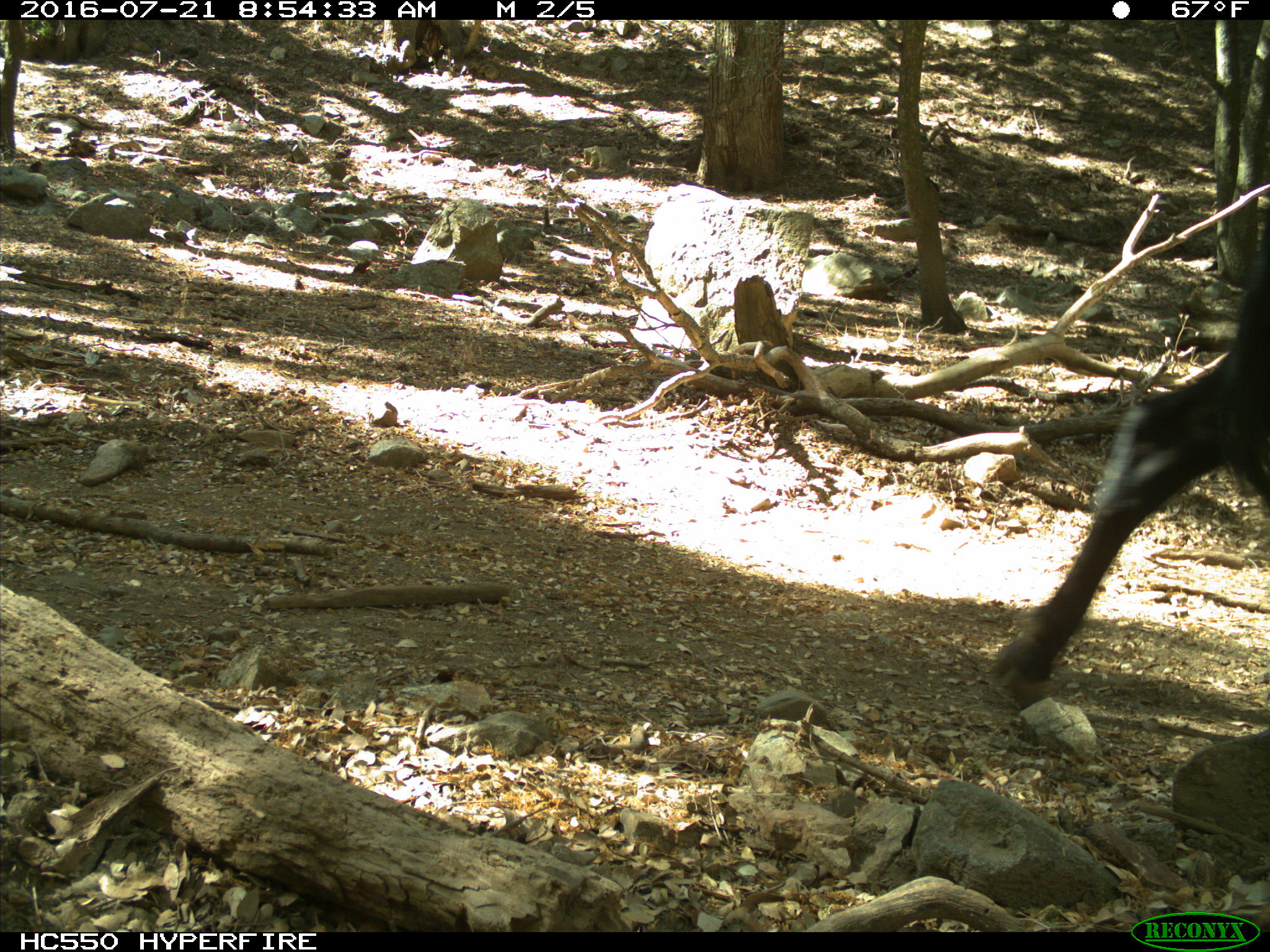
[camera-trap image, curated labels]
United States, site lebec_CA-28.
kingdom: Animalia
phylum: Chordata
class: Mammalia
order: Artiodactyla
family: Bovidae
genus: Bos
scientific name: Bos taurus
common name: domestic cow